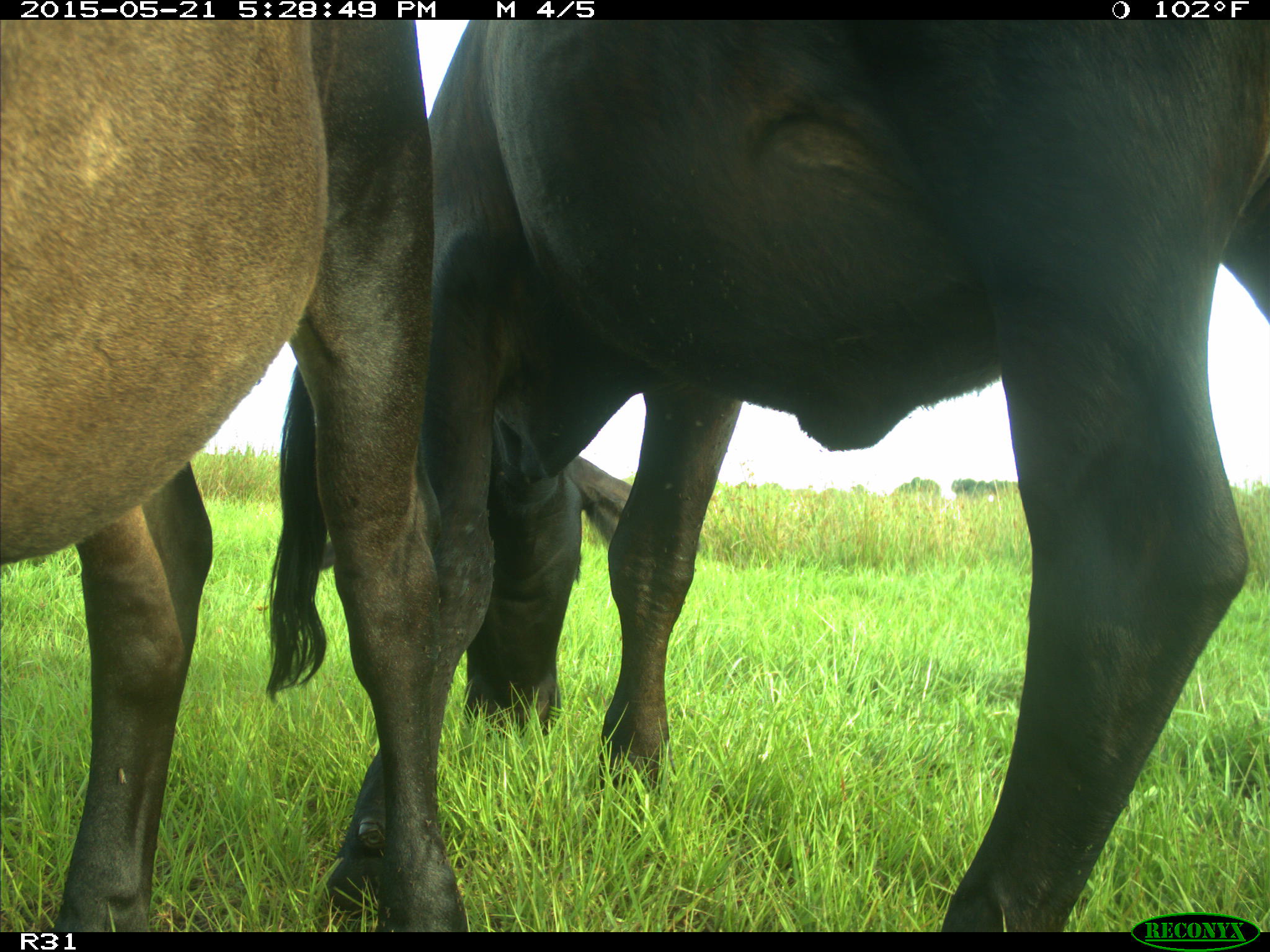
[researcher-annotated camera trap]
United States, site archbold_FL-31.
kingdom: Animalia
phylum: Chordata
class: Mammalia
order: Artiodactyla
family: Bovidae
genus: Bos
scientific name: Bos taurus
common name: domestic cow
Bos taurus (domestic cow).